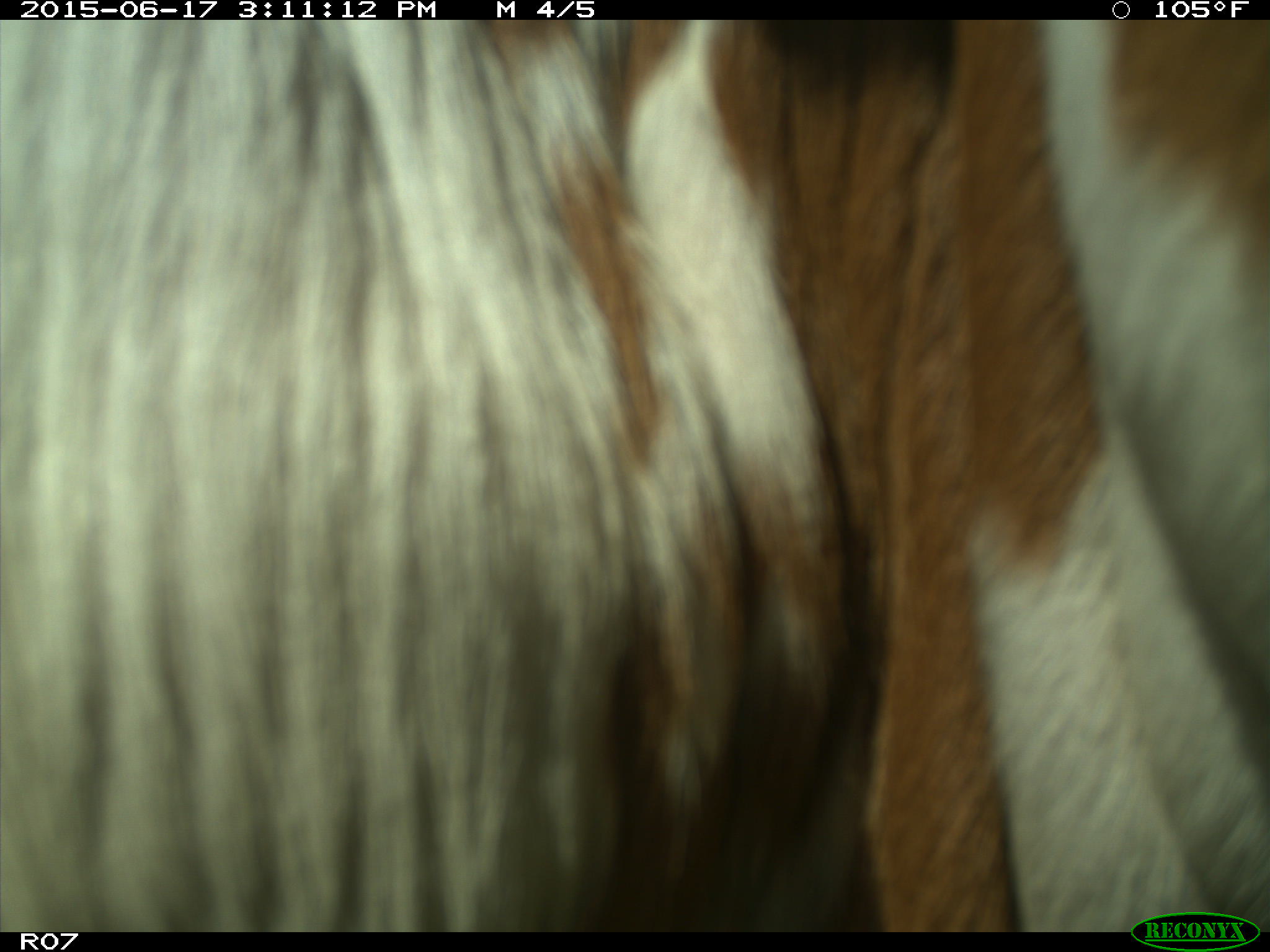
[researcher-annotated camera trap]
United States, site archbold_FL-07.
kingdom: Animalia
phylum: Chordata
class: Mammalia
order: Artiodactyla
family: Bovidae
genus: Bos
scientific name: Bos taurus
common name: domestic cow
Bos taurus (domestic cow).